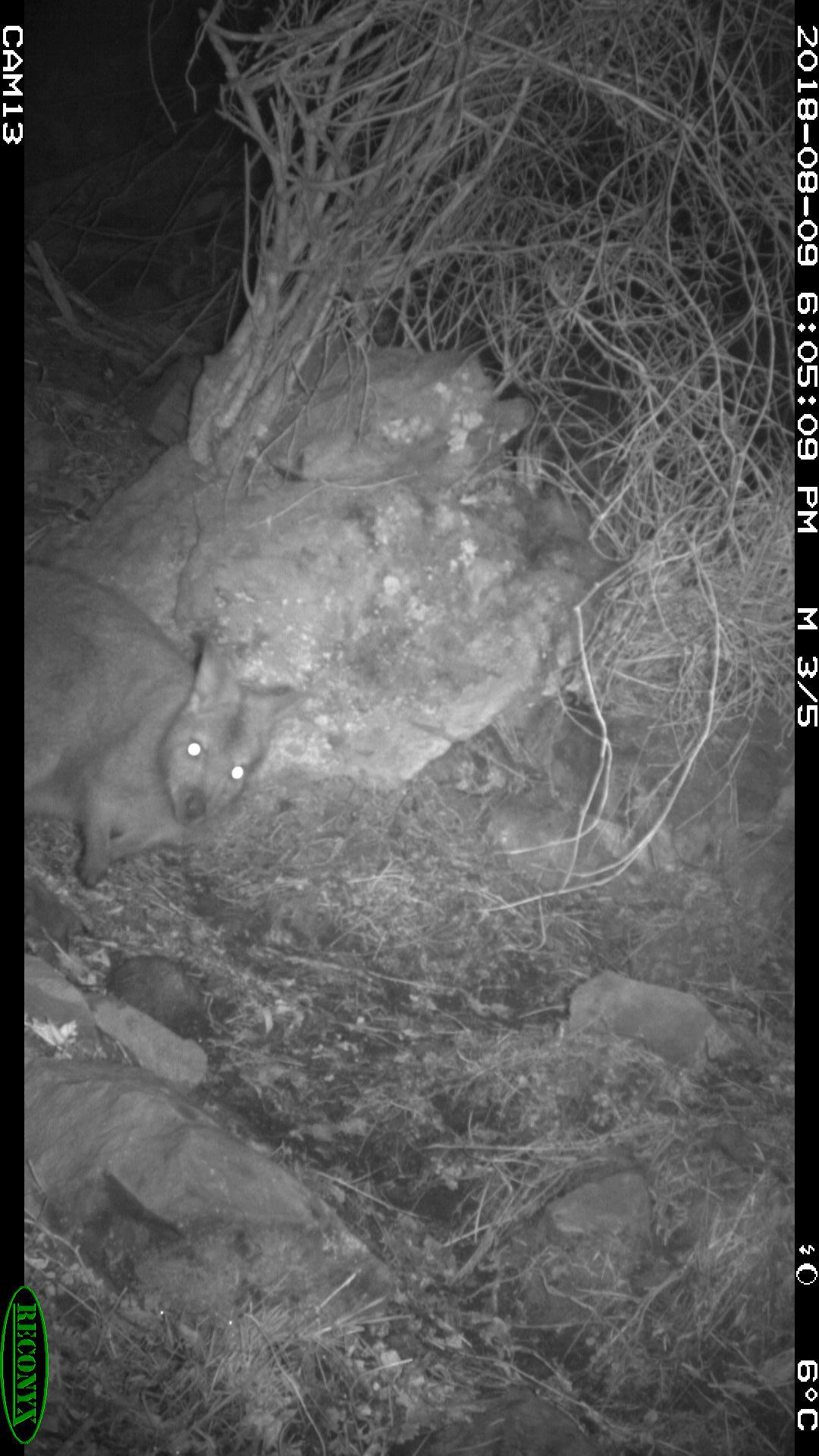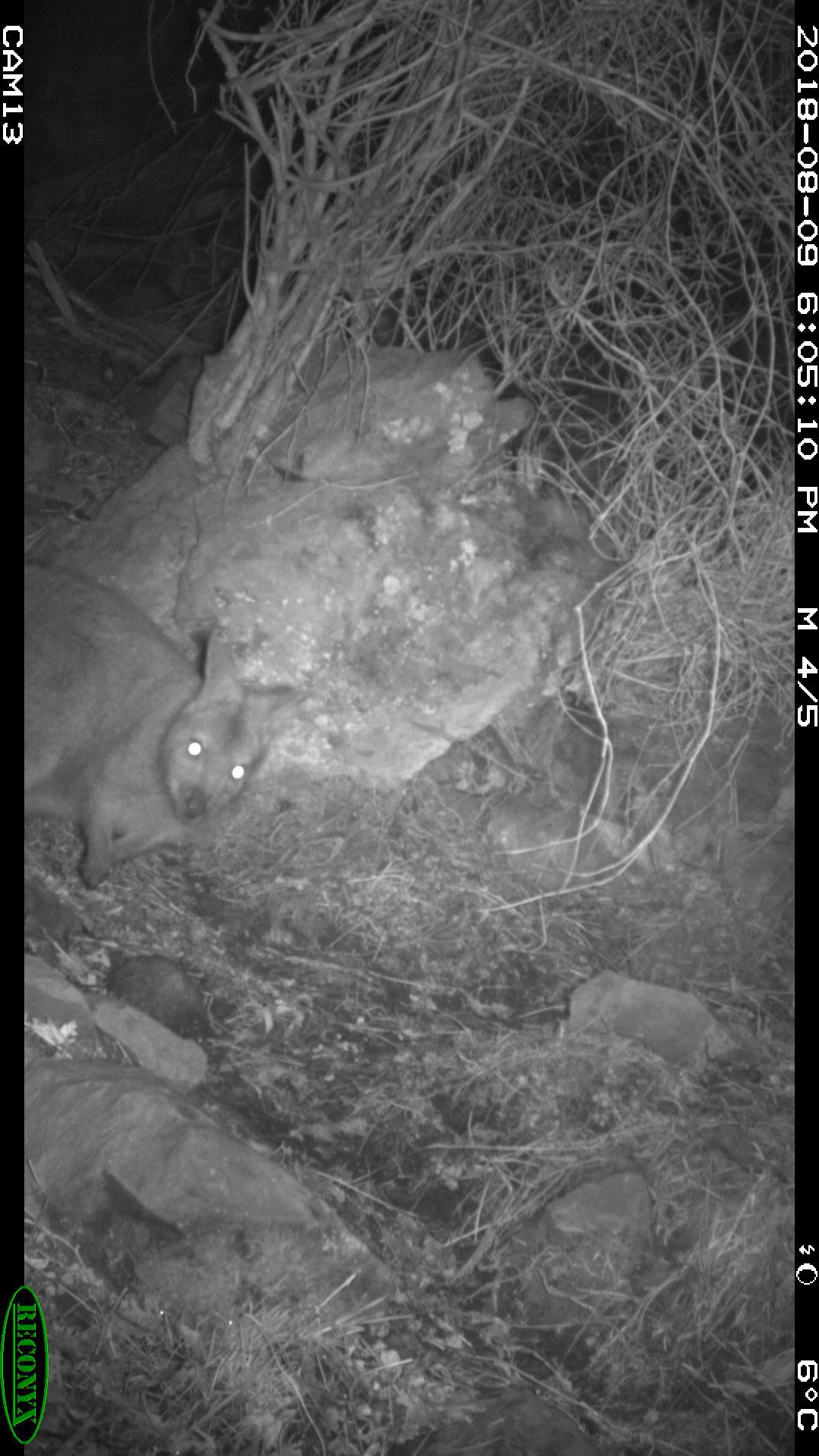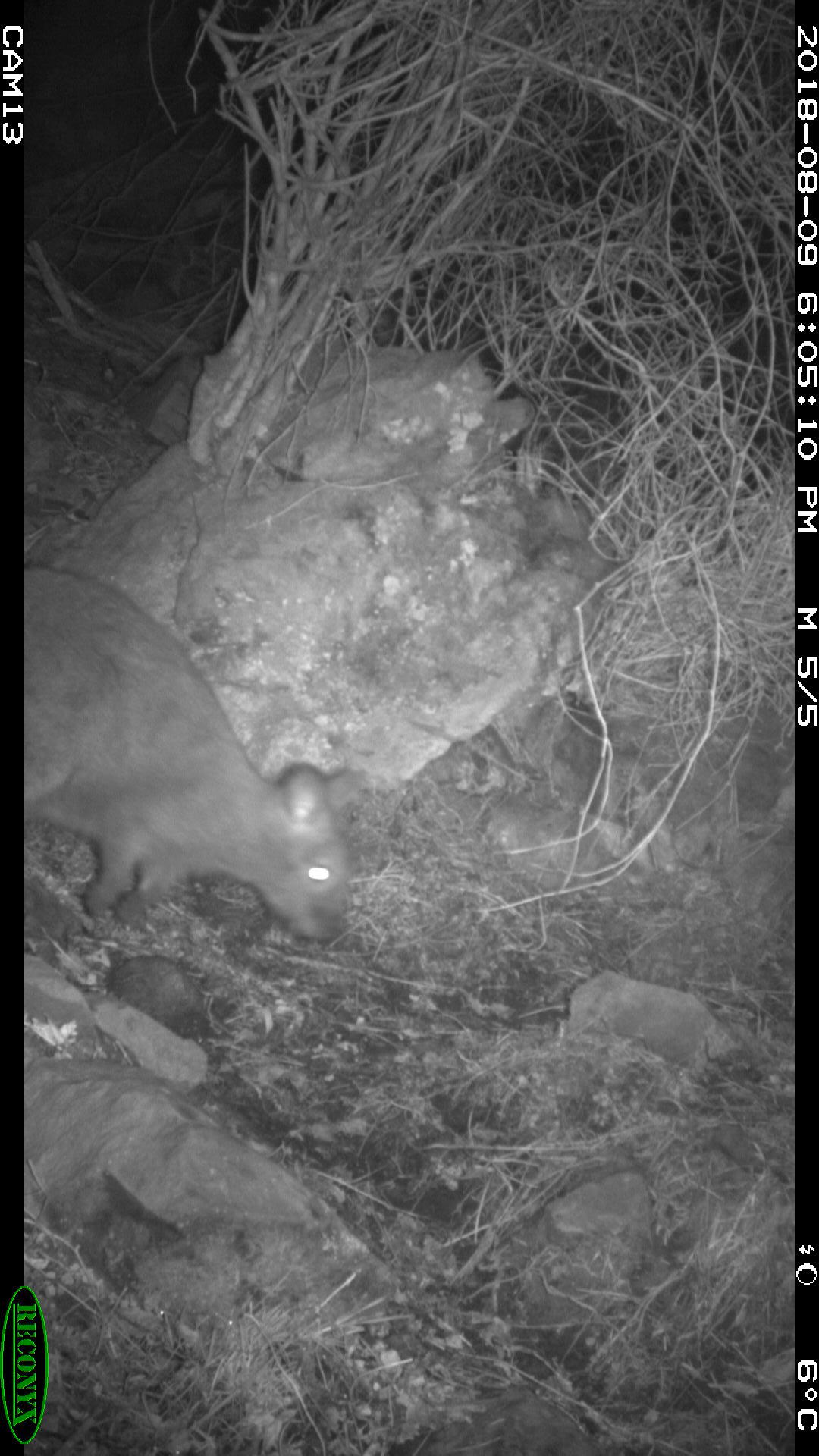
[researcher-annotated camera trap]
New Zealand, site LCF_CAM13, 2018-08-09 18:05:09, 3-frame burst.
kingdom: Animalia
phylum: Chordata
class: Mammalia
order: Diprotodontia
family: Macropodidae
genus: Notamacropus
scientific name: Notamacropus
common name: wallaby